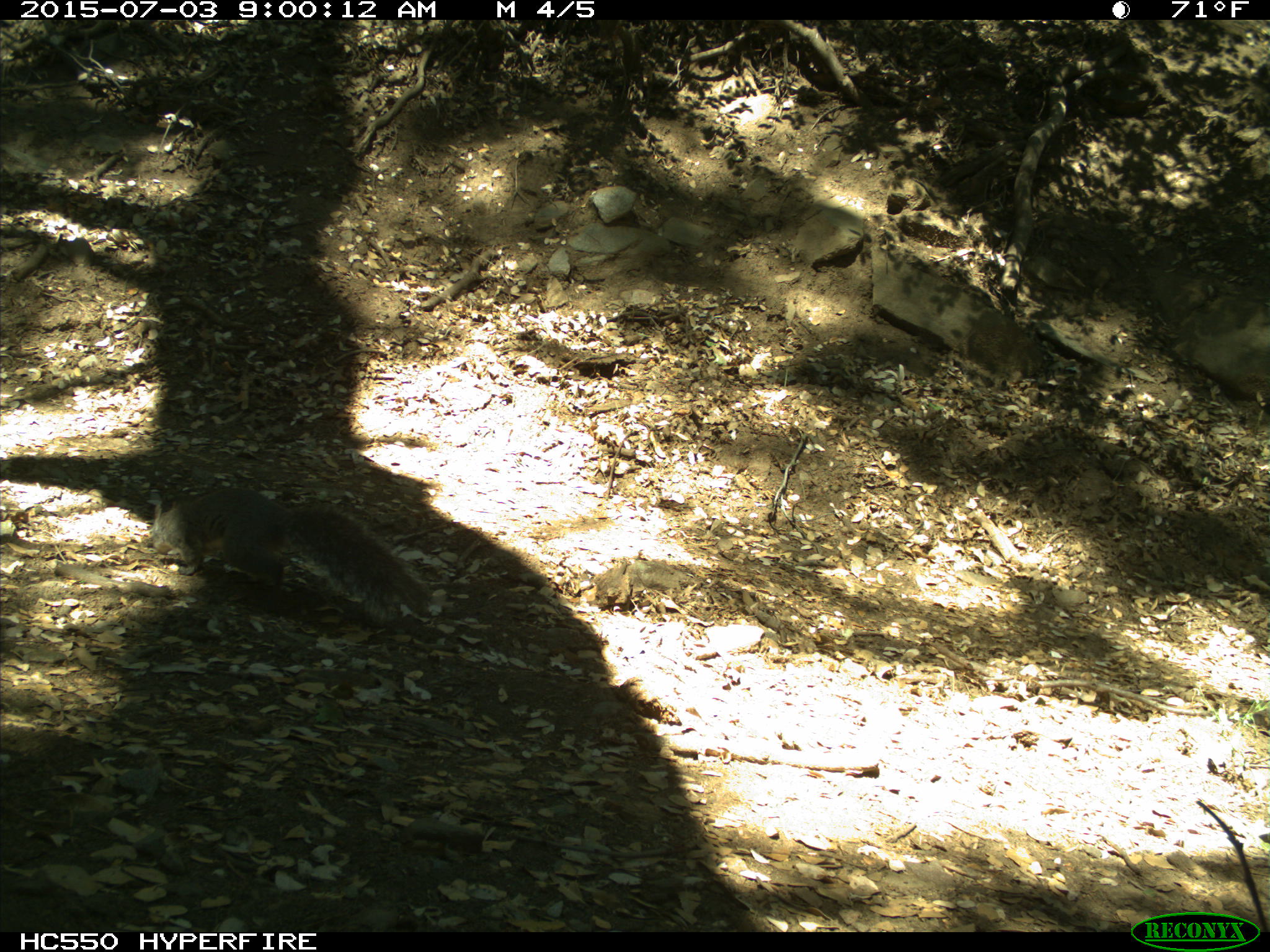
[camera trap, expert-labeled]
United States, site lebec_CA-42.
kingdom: Animalia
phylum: Chordata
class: Mammalia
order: Rodentia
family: Sciuridae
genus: Sciurus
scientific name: Sciurus carolinensis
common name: eastern gray squirrel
Sciurus carolinensis (eastern gray squirrel).